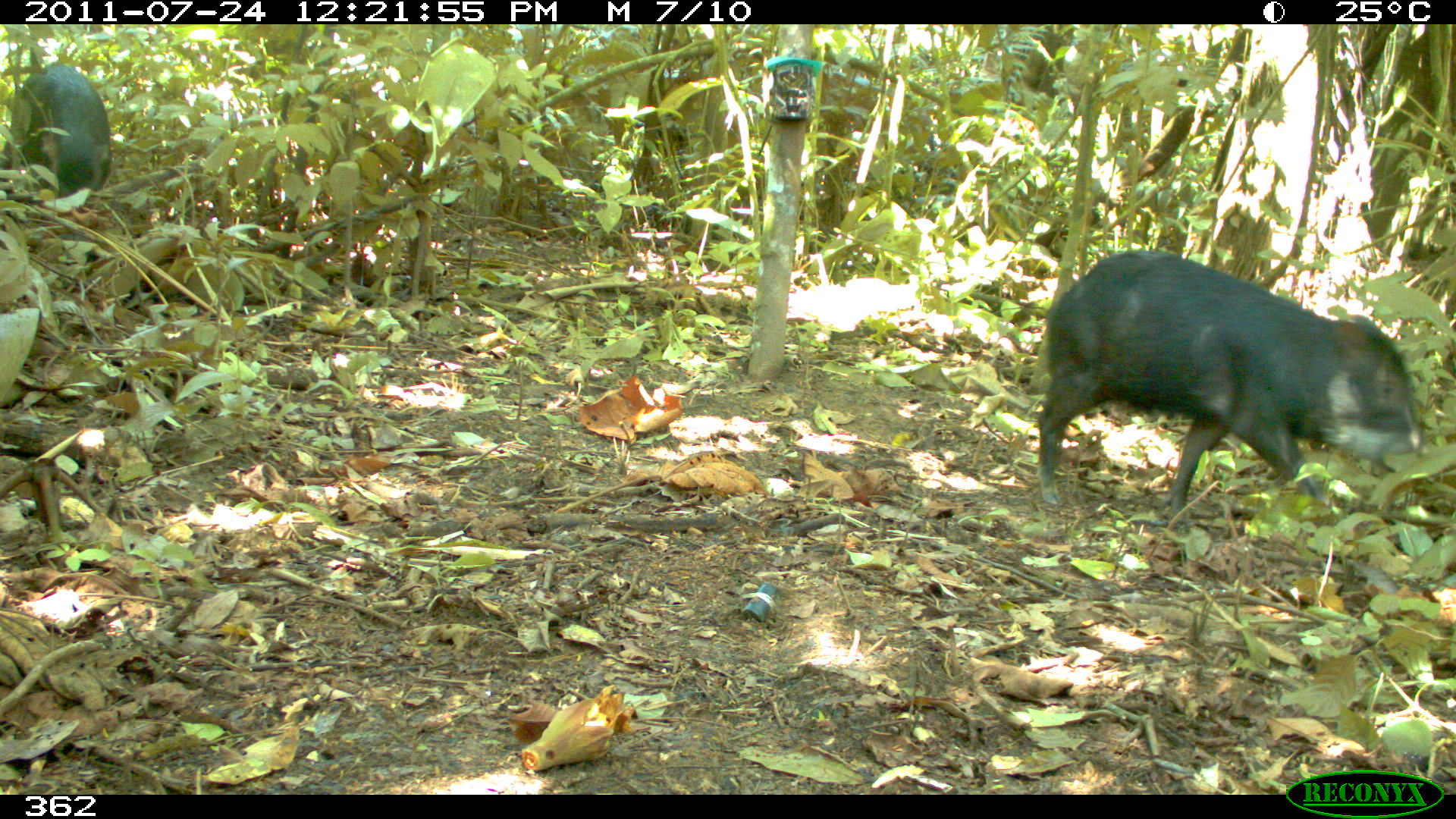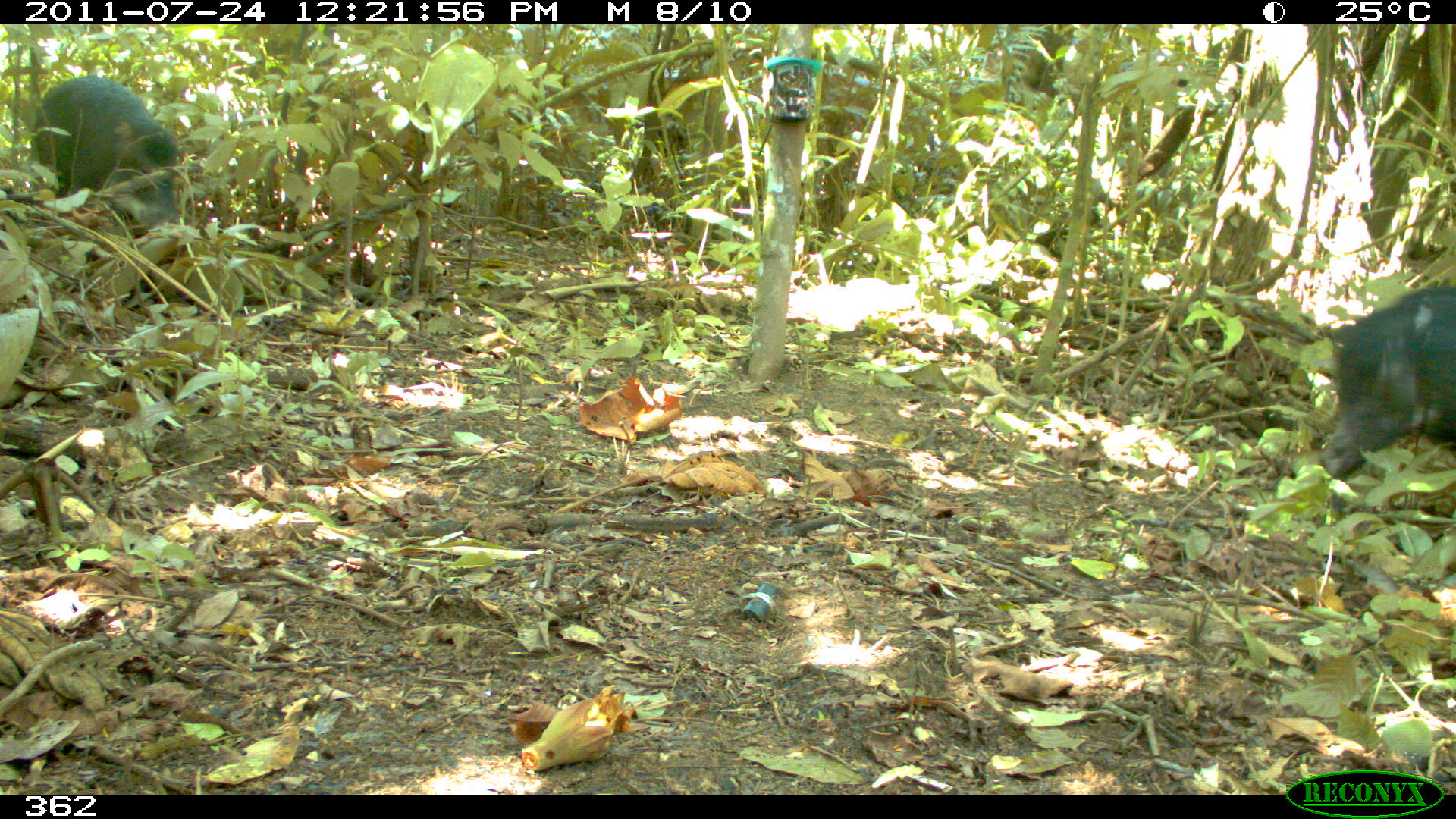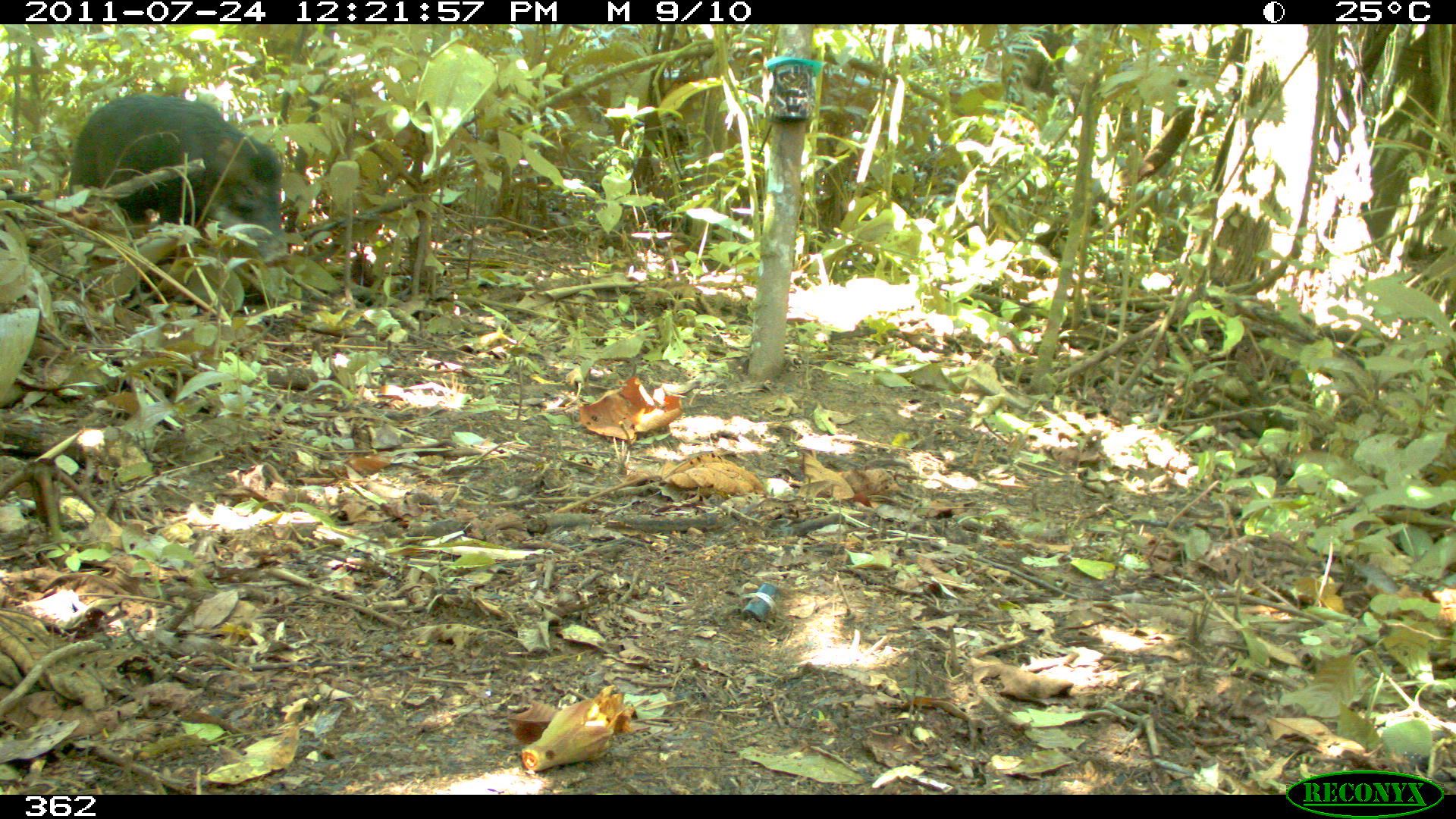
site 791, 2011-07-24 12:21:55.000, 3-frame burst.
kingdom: Animalia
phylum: Chordata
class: Mammalia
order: Artiodactyla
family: Tayassuidae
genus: Tayassu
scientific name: Tayassu pecari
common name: white-lipped peccary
Tayassu pecari (white-lipped peccary).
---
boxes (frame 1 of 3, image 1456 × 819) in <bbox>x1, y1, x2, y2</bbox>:
tayassu pecari: <bbox>1031, 247, 1425, 527</bbox>; <bbox>2, 61, 111, 212</bbox>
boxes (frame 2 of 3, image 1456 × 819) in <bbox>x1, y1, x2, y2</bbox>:
tayassu pecari: <bbox>1320, 284, 1455, 524</bbox>; <bbox>33, 75, 177, 232</bbox>